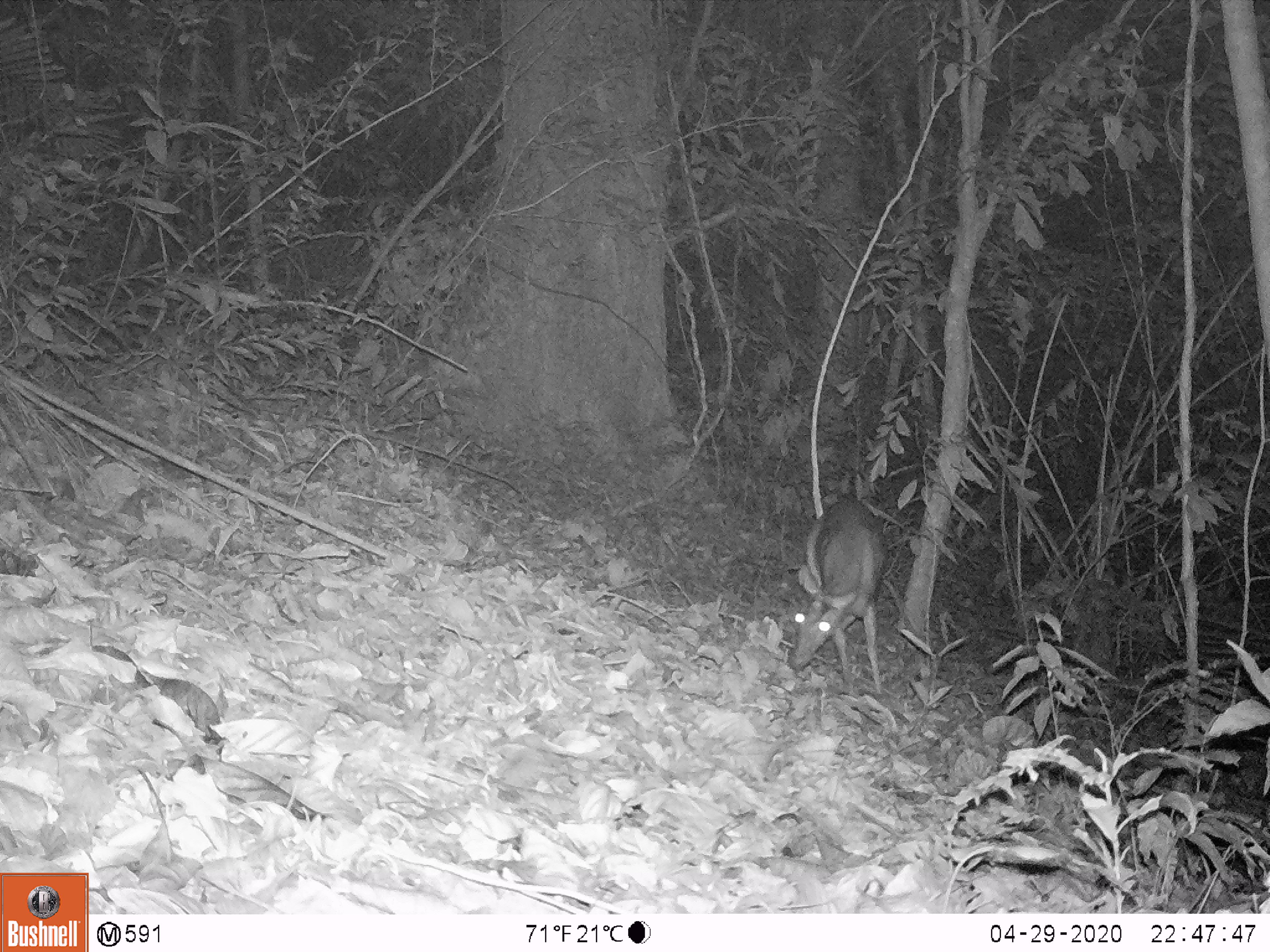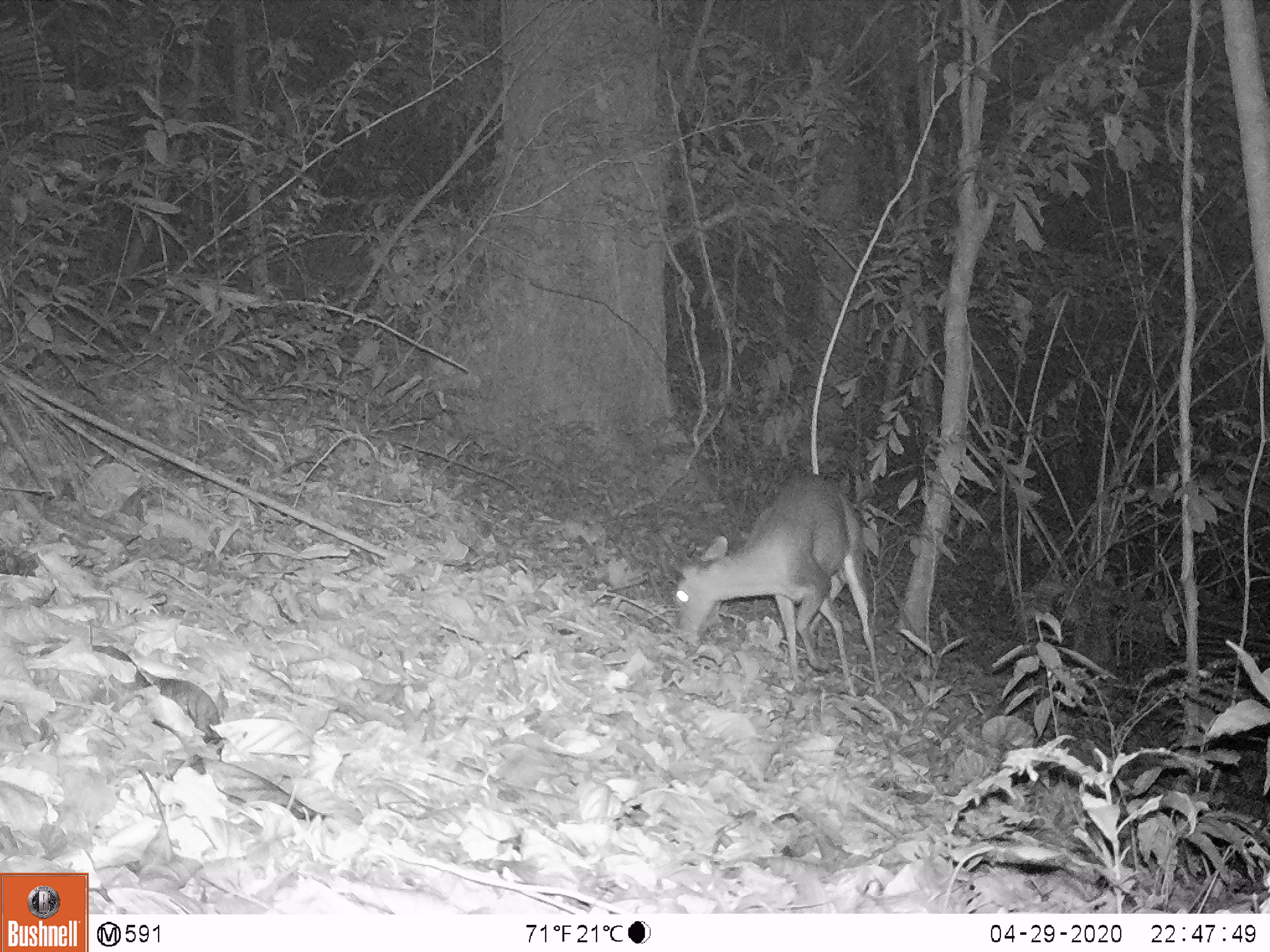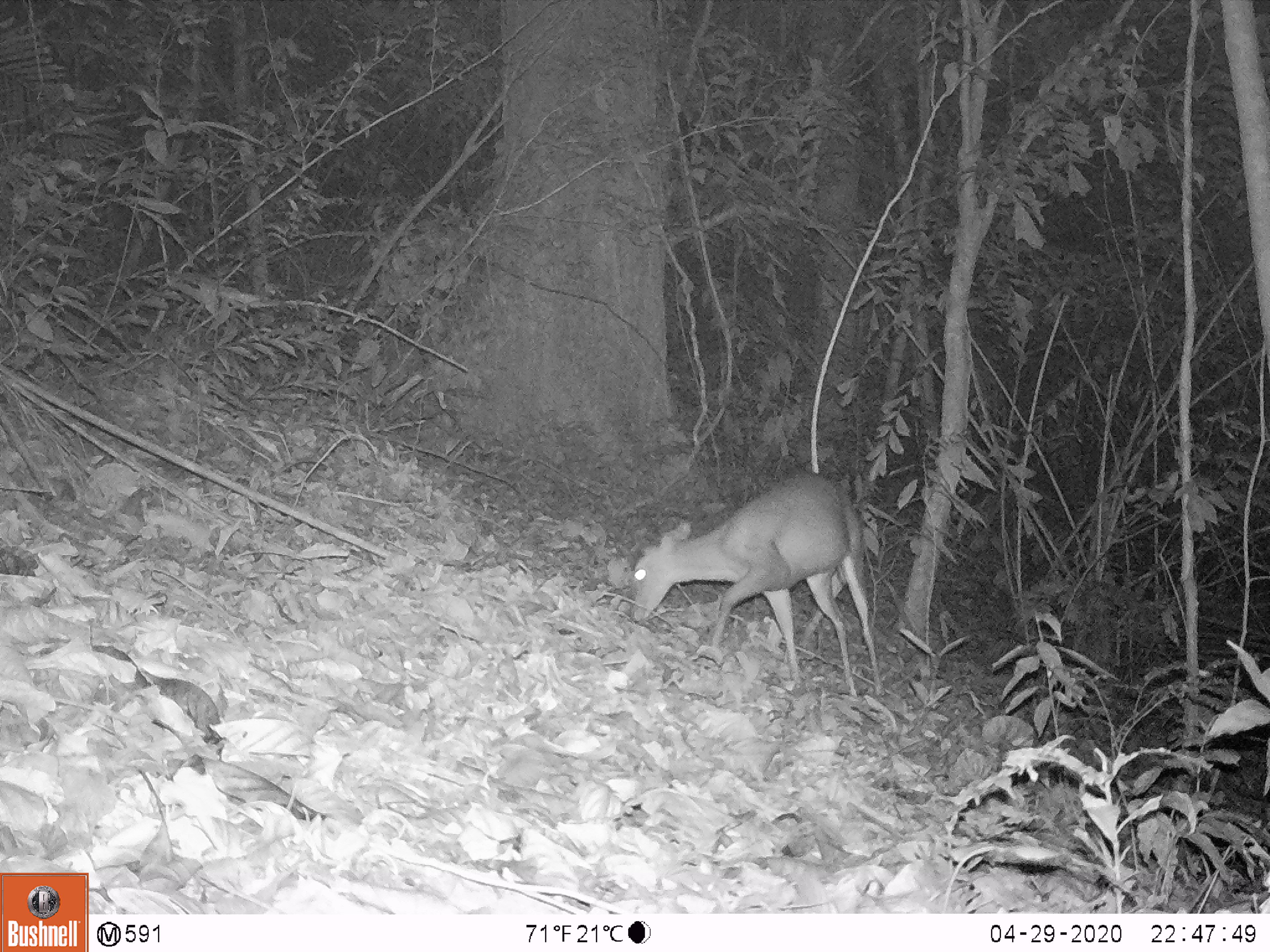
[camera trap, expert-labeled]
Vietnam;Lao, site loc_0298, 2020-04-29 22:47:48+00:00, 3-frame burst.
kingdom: Animalia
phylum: Chordata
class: Mammalia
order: Artiodactyla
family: Cervidae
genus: Muntiacus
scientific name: Muntiacus rooseveltorum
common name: roosevelt's muntjac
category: roosevelts muntjac group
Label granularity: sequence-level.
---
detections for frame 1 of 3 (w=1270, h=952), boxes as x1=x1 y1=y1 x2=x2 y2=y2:
roosevelts muntjac group: x1=788 y1=501 x2=888 y2=694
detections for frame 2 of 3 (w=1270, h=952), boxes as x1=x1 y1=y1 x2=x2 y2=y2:
roosevelts muntjac group: x1=675 y1=472 x2=884 y2=697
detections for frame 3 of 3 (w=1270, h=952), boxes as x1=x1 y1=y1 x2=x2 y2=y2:
roosevelts muntjac group: x1=633 y1=472 x2=882 y2=696